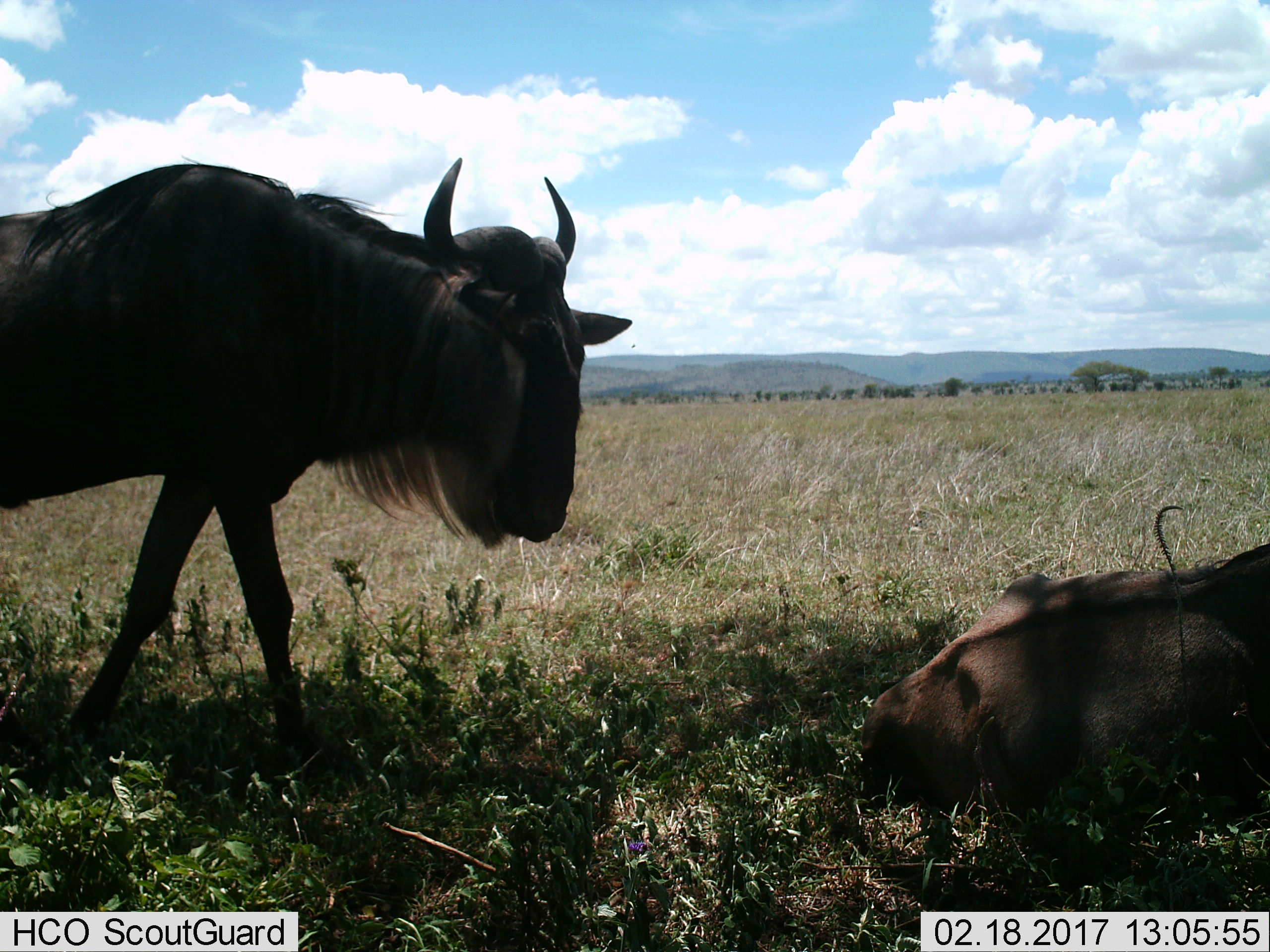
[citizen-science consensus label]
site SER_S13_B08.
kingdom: Animalia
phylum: Chordata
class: Mammalia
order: Artiodactyla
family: Bovidae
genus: Connochaetes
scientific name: Connochaetes taurinus taurinus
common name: blue wildebeest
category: wildebeestblue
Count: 2.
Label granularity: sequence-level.